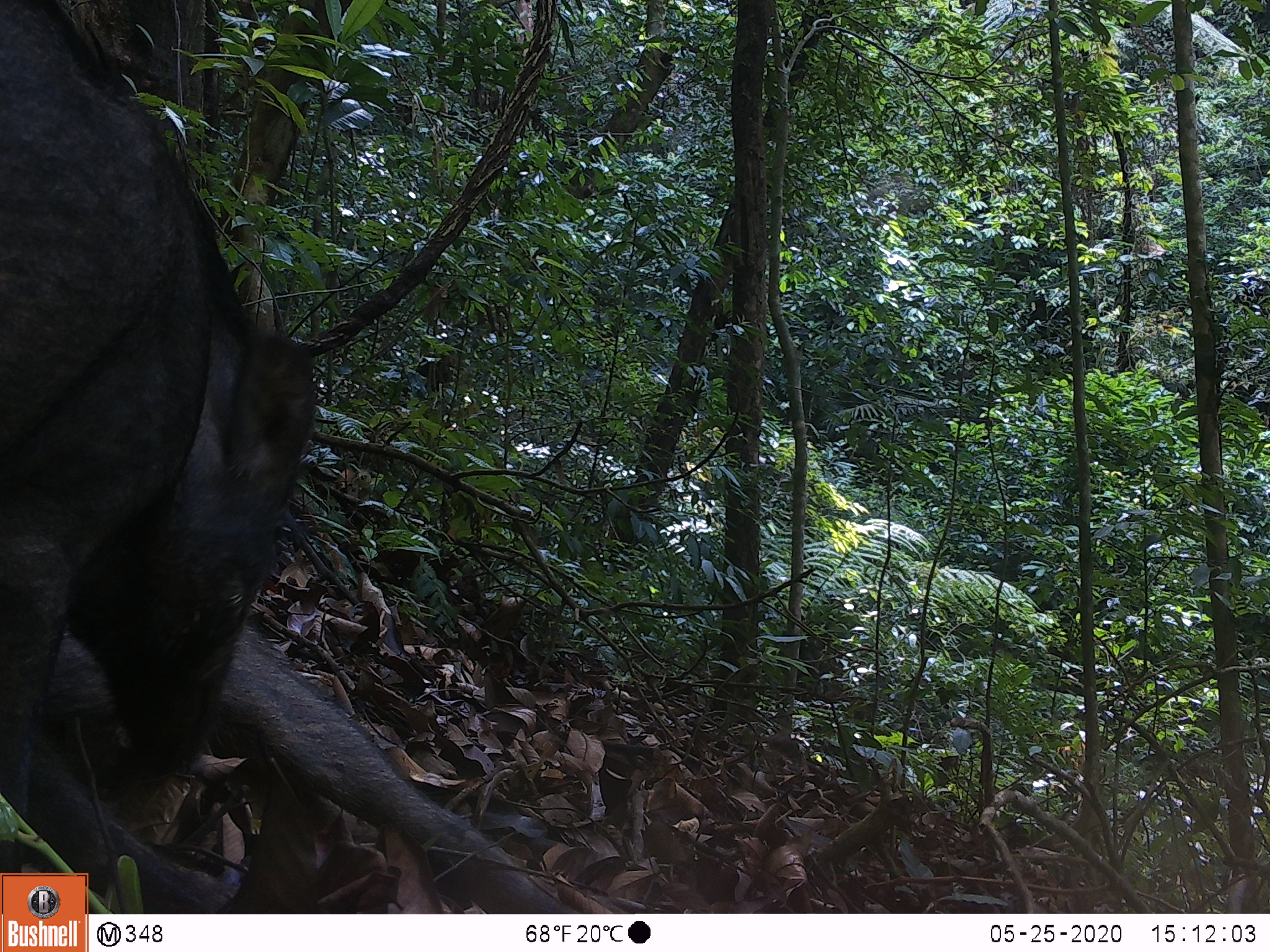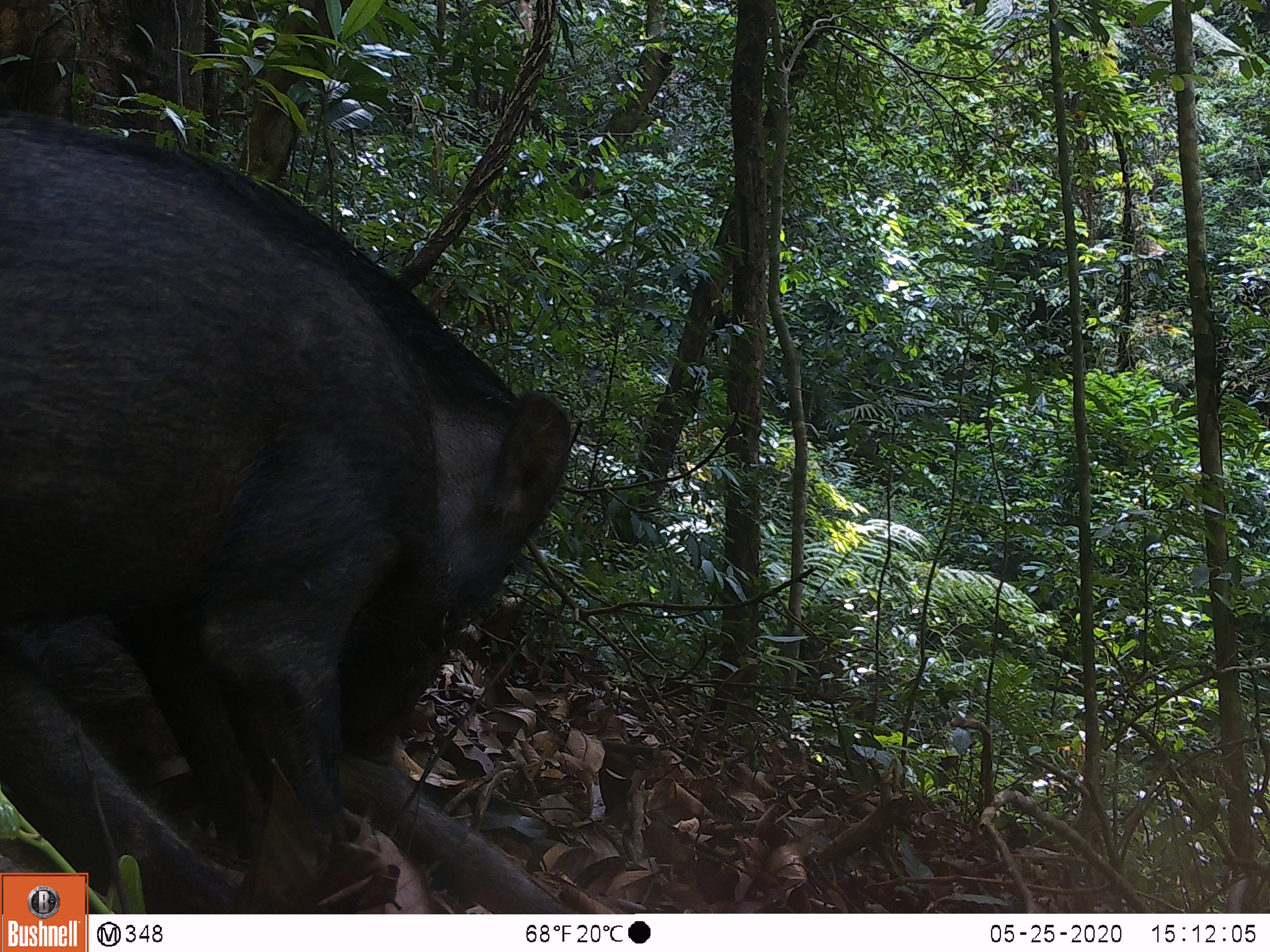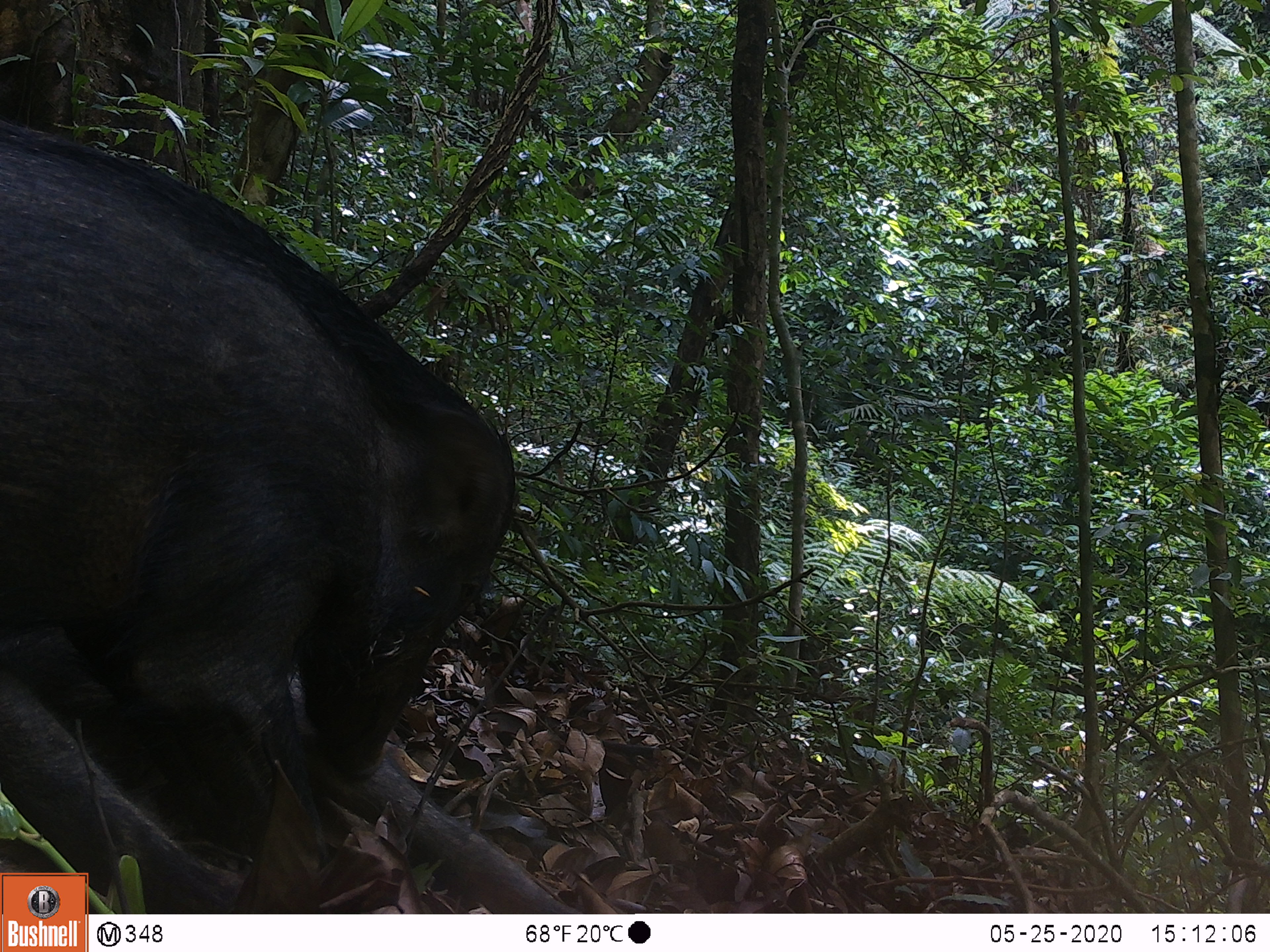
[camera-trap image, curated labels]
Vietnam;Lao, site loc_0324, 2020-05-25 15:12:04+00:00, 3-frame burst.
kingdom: Animalia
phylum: Chordata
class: Mammalia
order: Artiodactyla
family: Suidae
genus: Sus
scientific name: Sus scrofa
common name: eurasian wild pig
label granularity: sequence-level